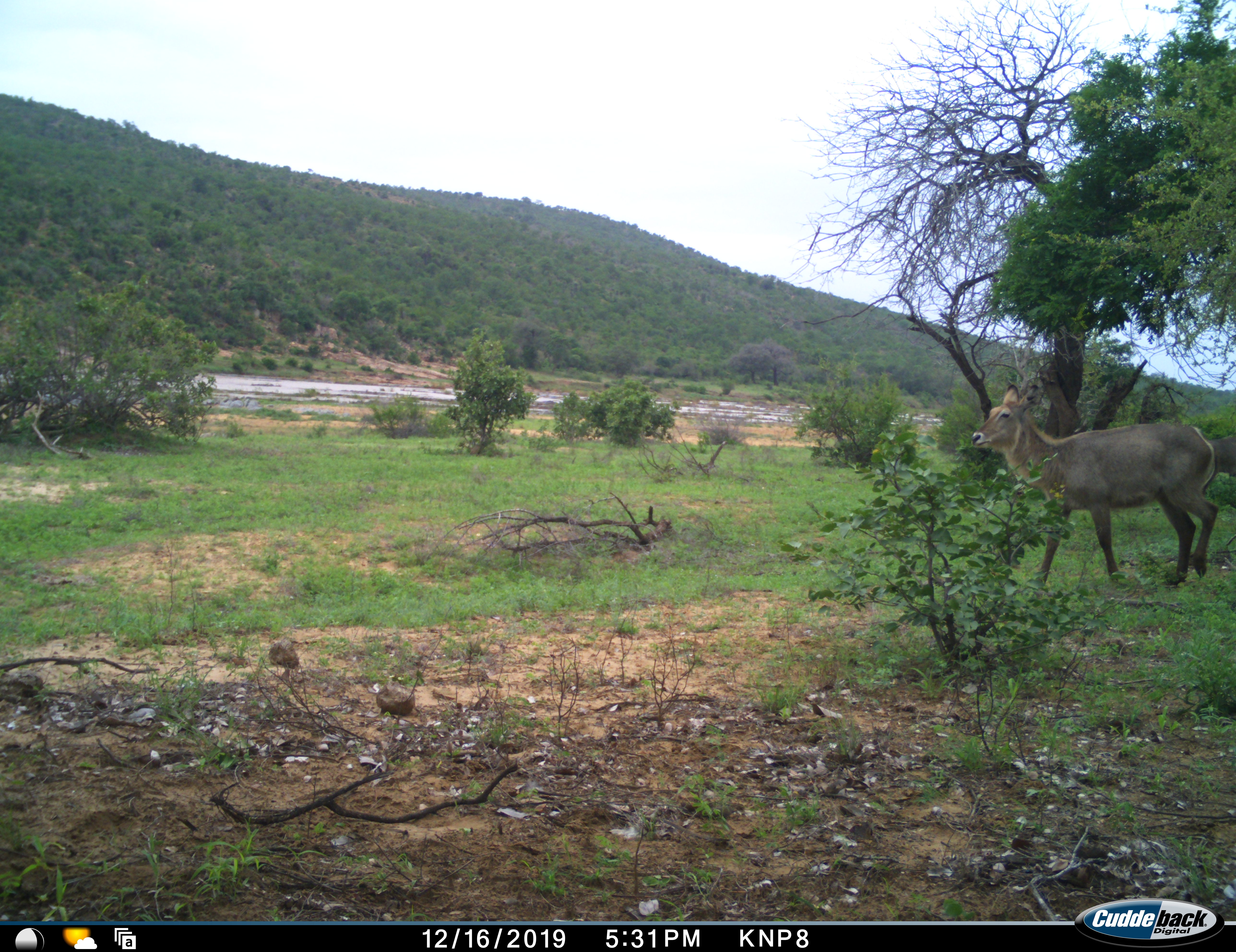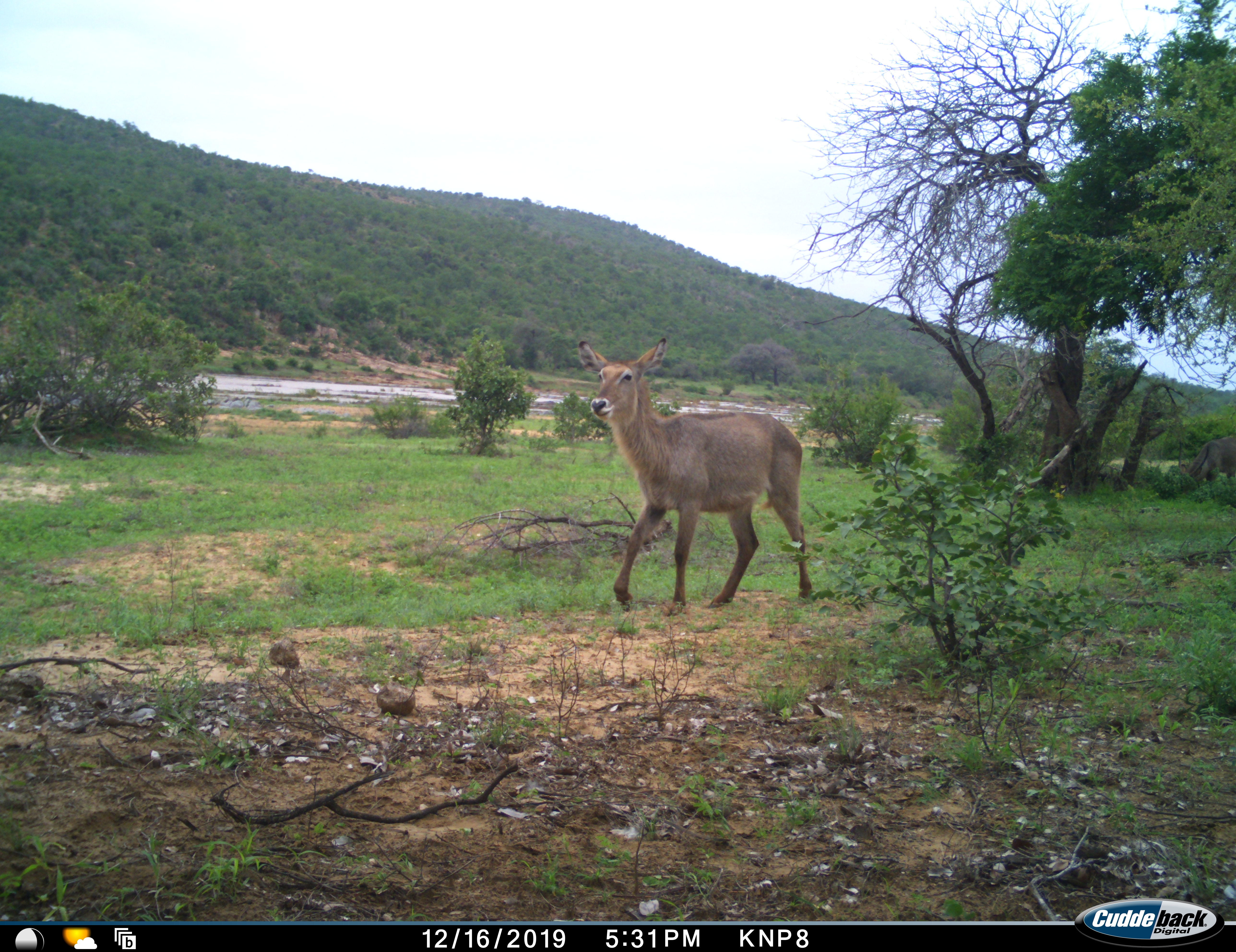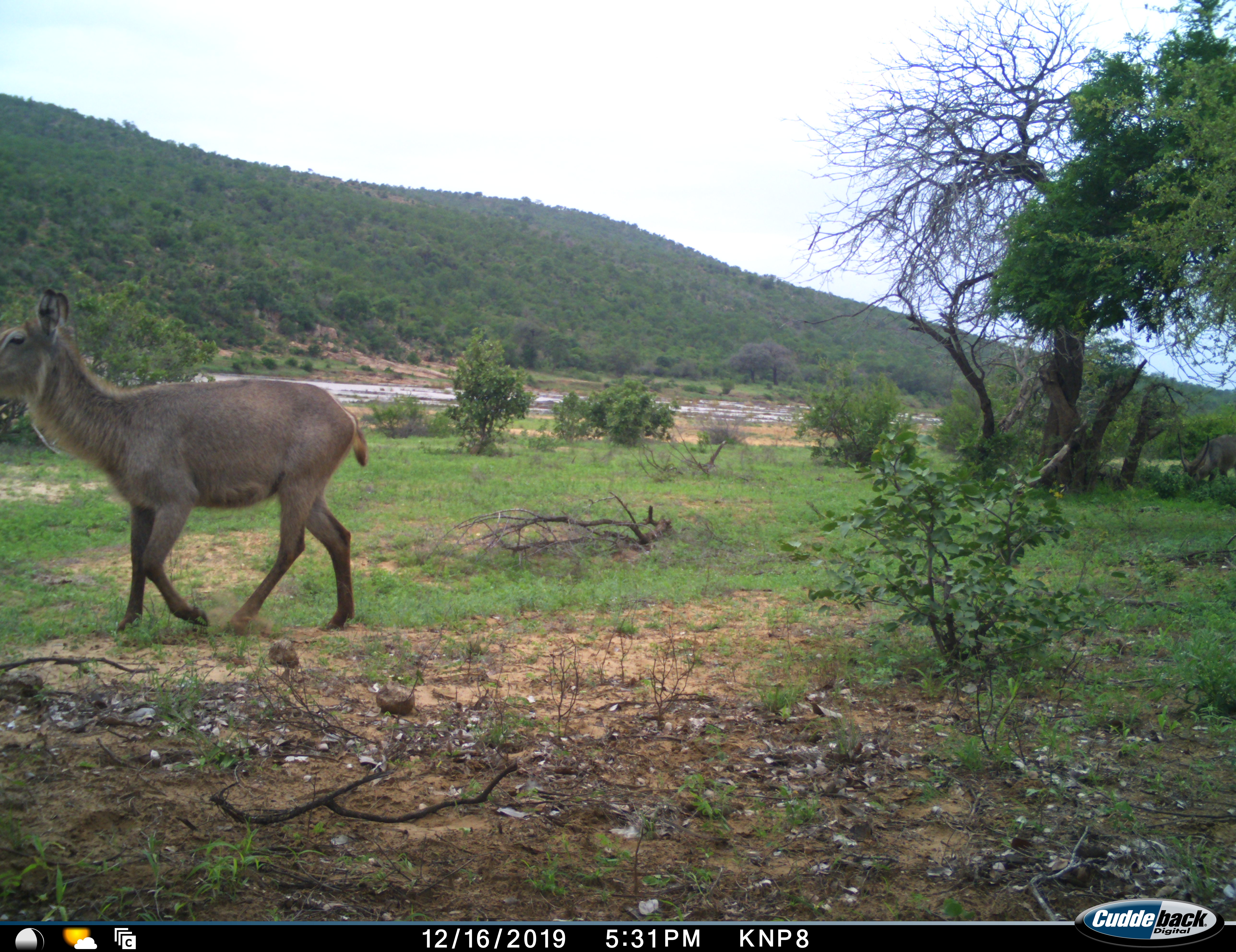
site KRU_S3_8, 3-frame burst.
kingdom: Animalia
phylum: Chordata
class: Mammalia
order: Artiodactyla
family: Bovidae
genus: Kobus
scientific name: Kobus ellipsiprymnus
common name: waterbuck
Waterbuck (Kobus ellipsiprymnus), count 2. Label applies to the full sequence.